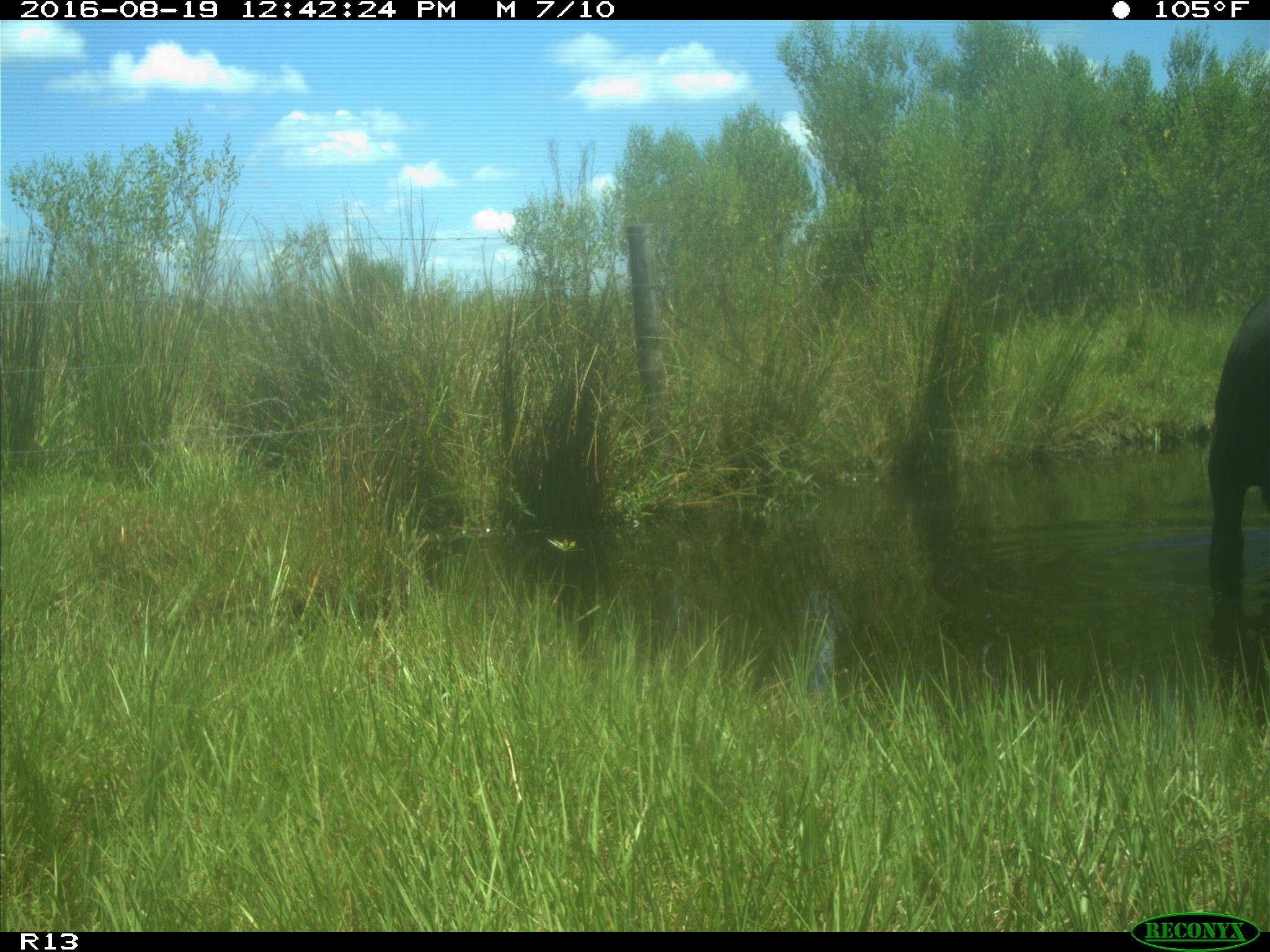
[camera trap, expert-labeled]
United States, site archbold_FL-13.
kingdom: Animalia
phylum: Chordata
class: Mammalia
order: Artiodactyla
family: Bovidae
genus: Bos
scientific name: Bos taurus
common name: domestic cow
Bos taurus (domestic cow).